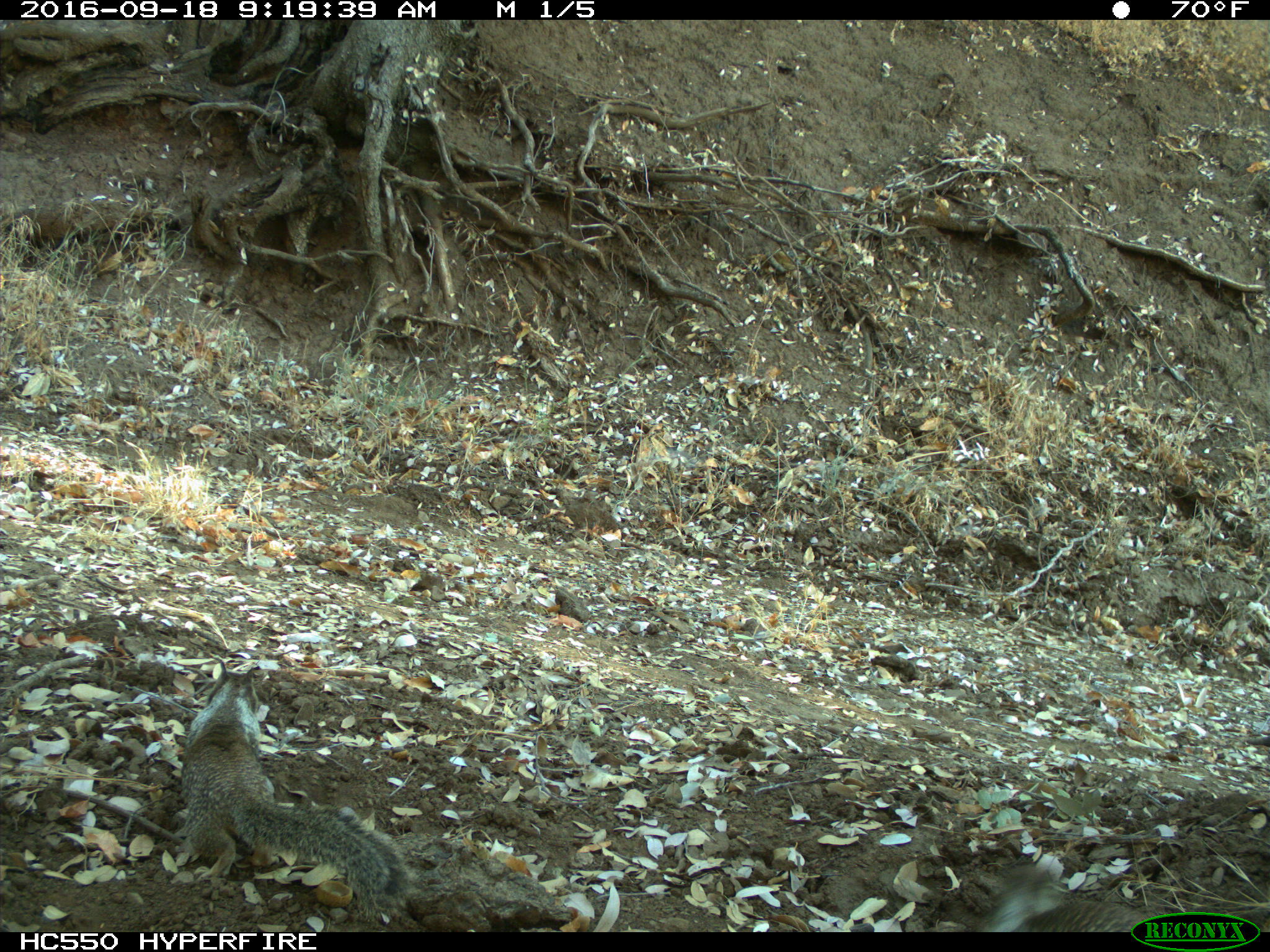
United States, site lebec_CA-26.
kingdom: Animalia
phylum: Chordata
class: Mammalia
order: Rodentia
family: Sciuridae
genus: Otospermophilus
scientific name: Otospermophilus beecheyi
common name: california ground squirrel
Otospermophilus beecheyi (california ground squirrel).